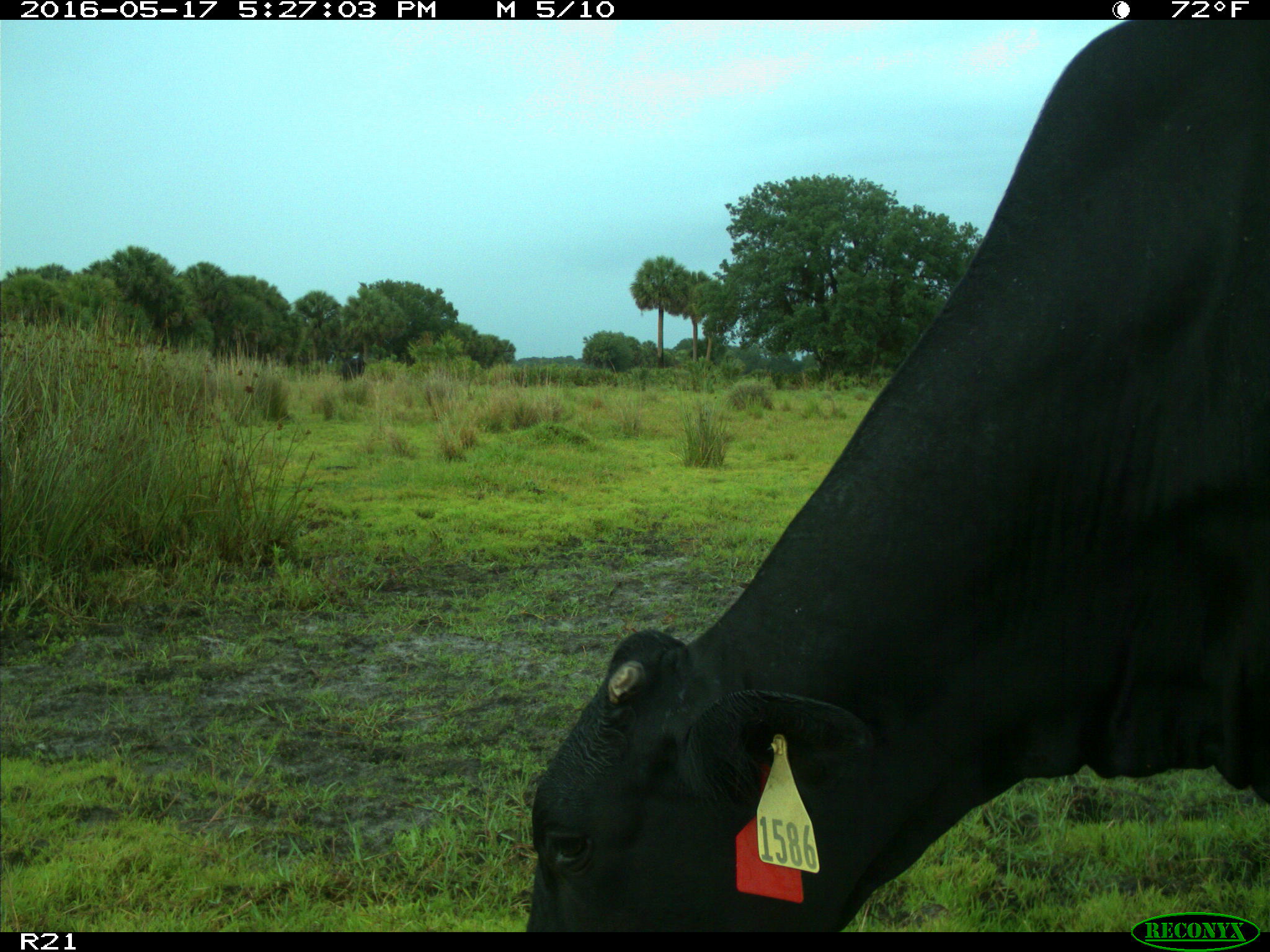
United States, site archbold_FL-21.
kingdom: Animalia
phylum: Chordata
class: Mammalia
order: Artiodactyla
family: Bovidae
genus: Bos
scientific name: Bos taurus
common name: domestic cow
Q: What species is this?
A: Bos taurus (domestic cow).